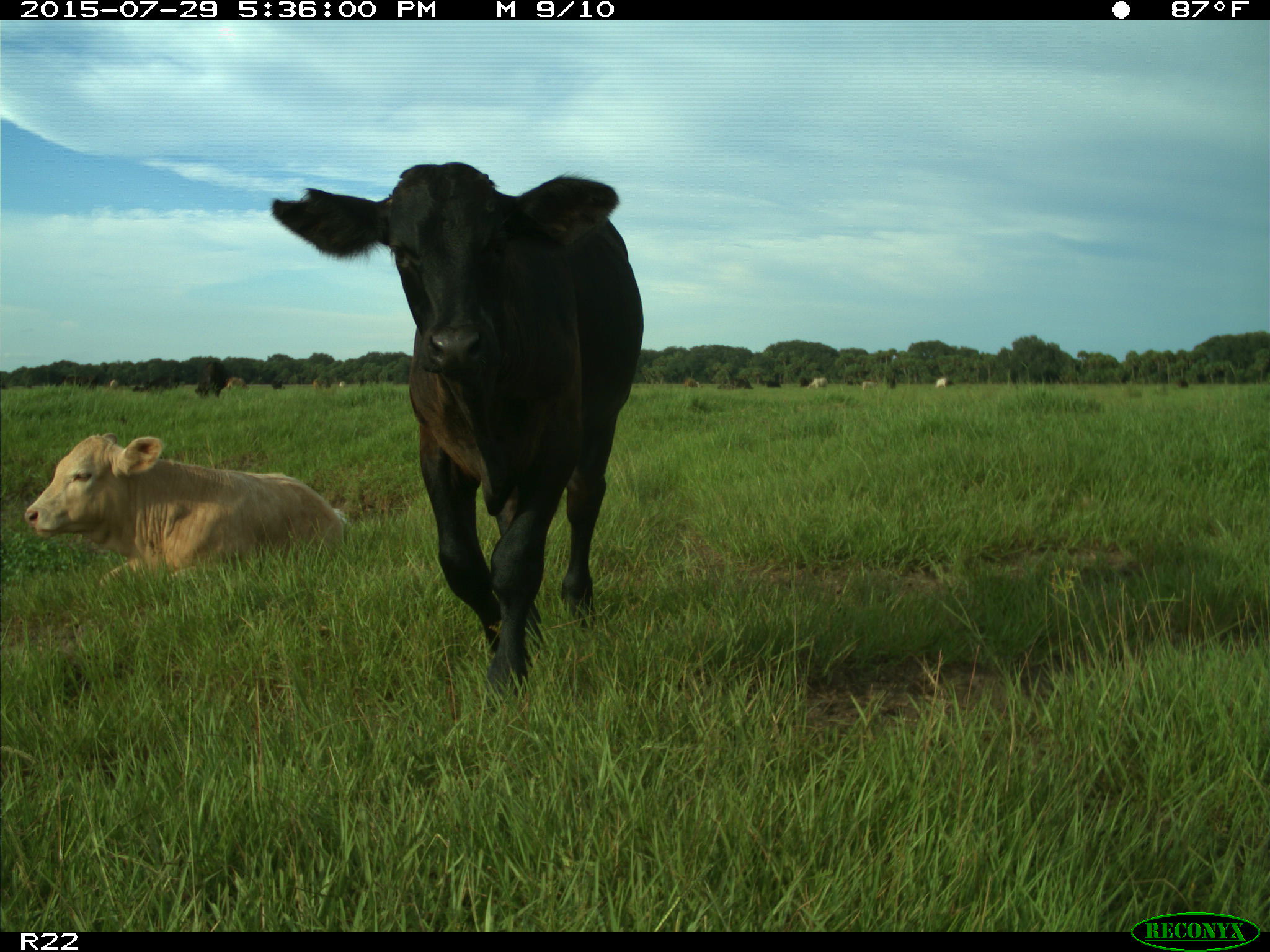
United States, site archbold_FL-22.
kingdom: Animalia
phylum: Chordata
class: Mammalia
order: Artiodactyla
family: Bovidae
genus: Bos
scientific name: Bos taurus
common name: domestic cow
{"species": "Bos taurus (domestic cow)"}